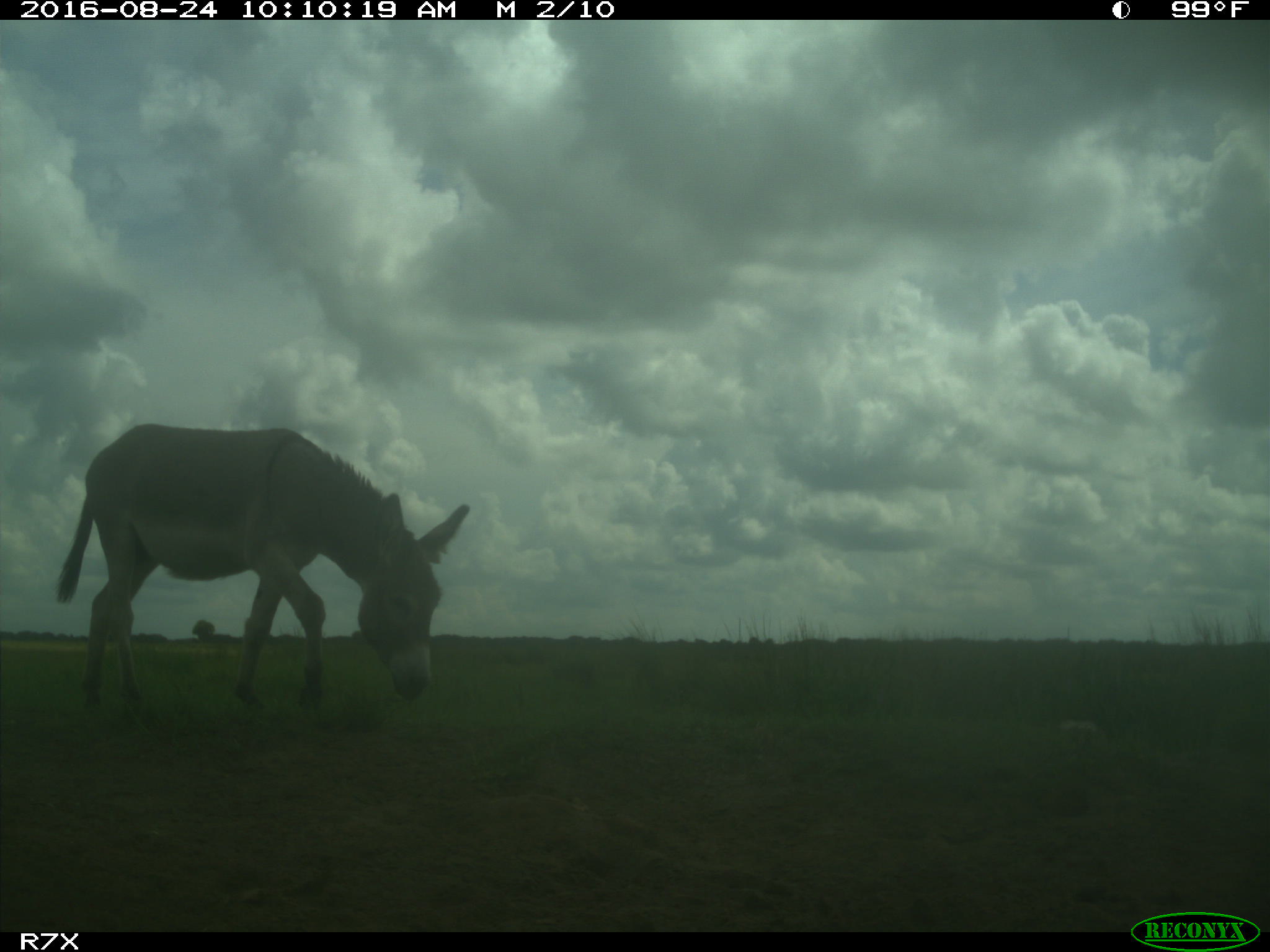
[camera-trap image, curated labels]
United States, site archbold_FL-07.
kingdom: Animalia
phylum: Chordata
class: Mammalia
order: Perissodactyla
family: Equidae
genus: Equus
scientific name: Equus africanus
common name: african wild ass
Equus africanus (african wild ass).